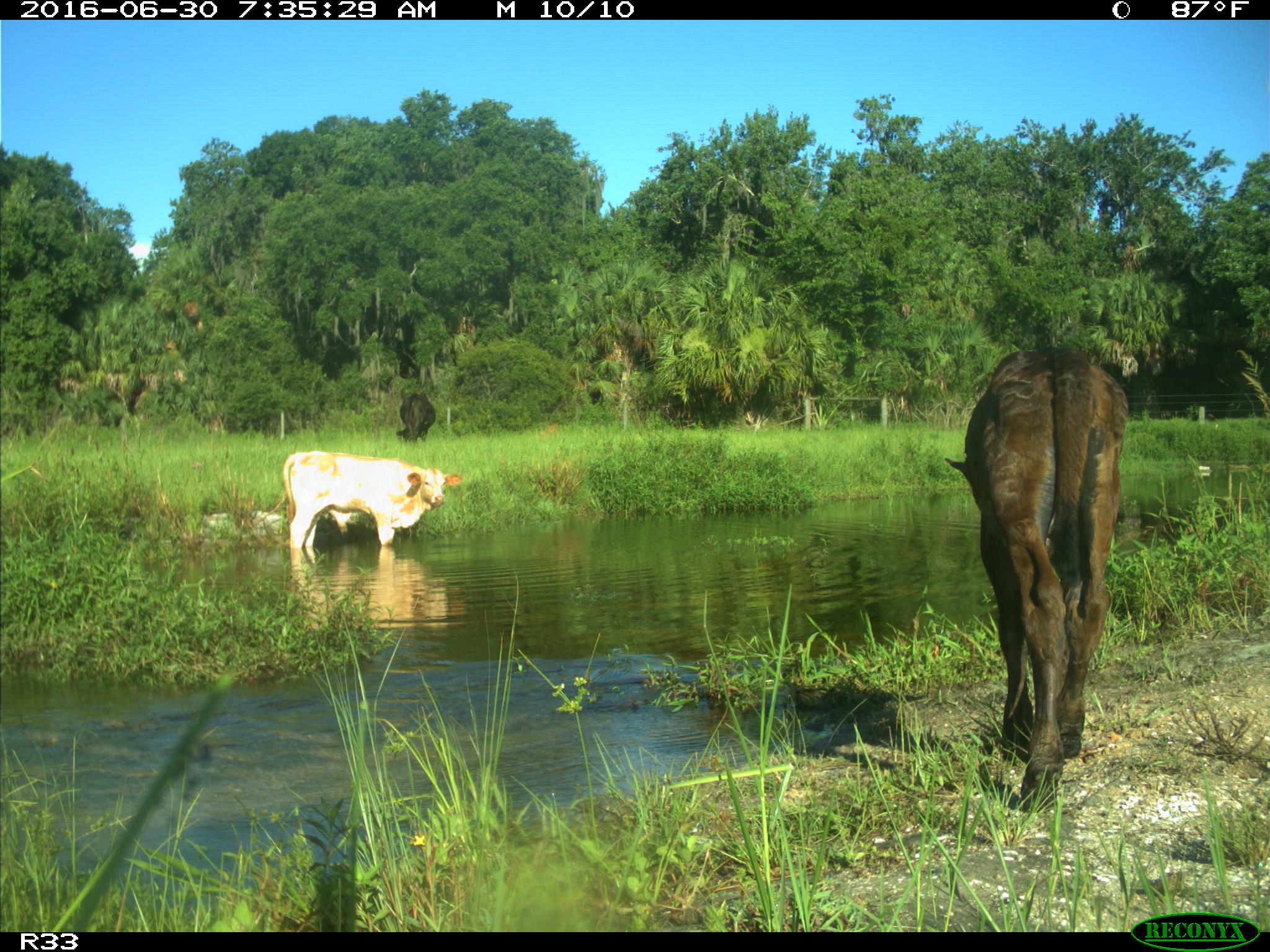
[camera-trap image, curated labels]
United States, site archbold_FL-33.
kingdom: Animalia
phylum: Chordata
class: Mammalia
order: Artiodactyla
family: Bovidae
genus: Bos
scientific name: Bos taurus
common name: domestic cow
Bos taurus (domestic cow).